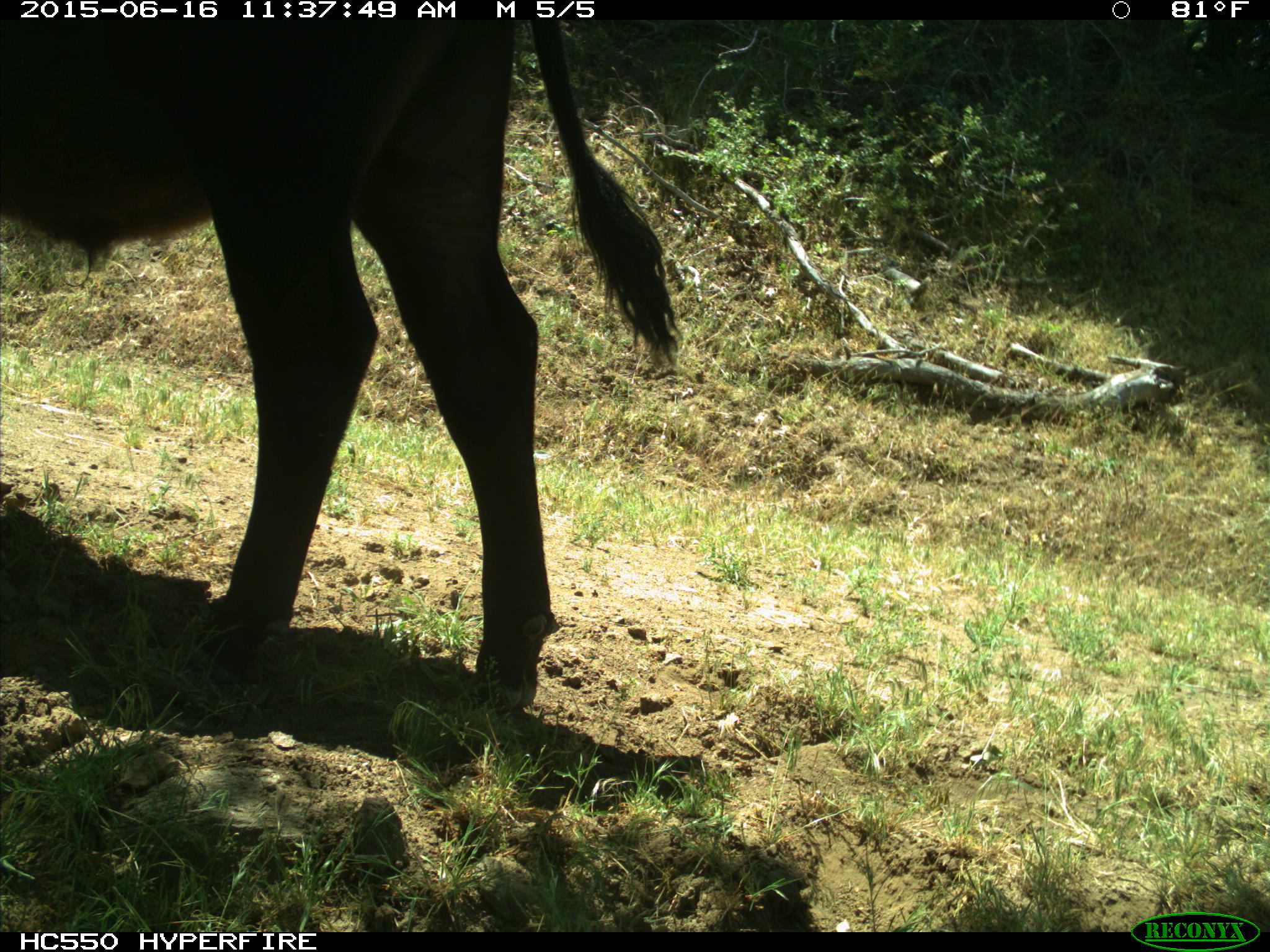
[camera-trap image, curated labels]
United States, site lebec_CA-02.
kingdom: Animalia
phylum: Chordata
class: Mammalia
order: Artiodactyla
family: Bovidae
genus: Bos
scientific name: Bos taurus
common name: domestic cow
Bos taurus (domestic cow).